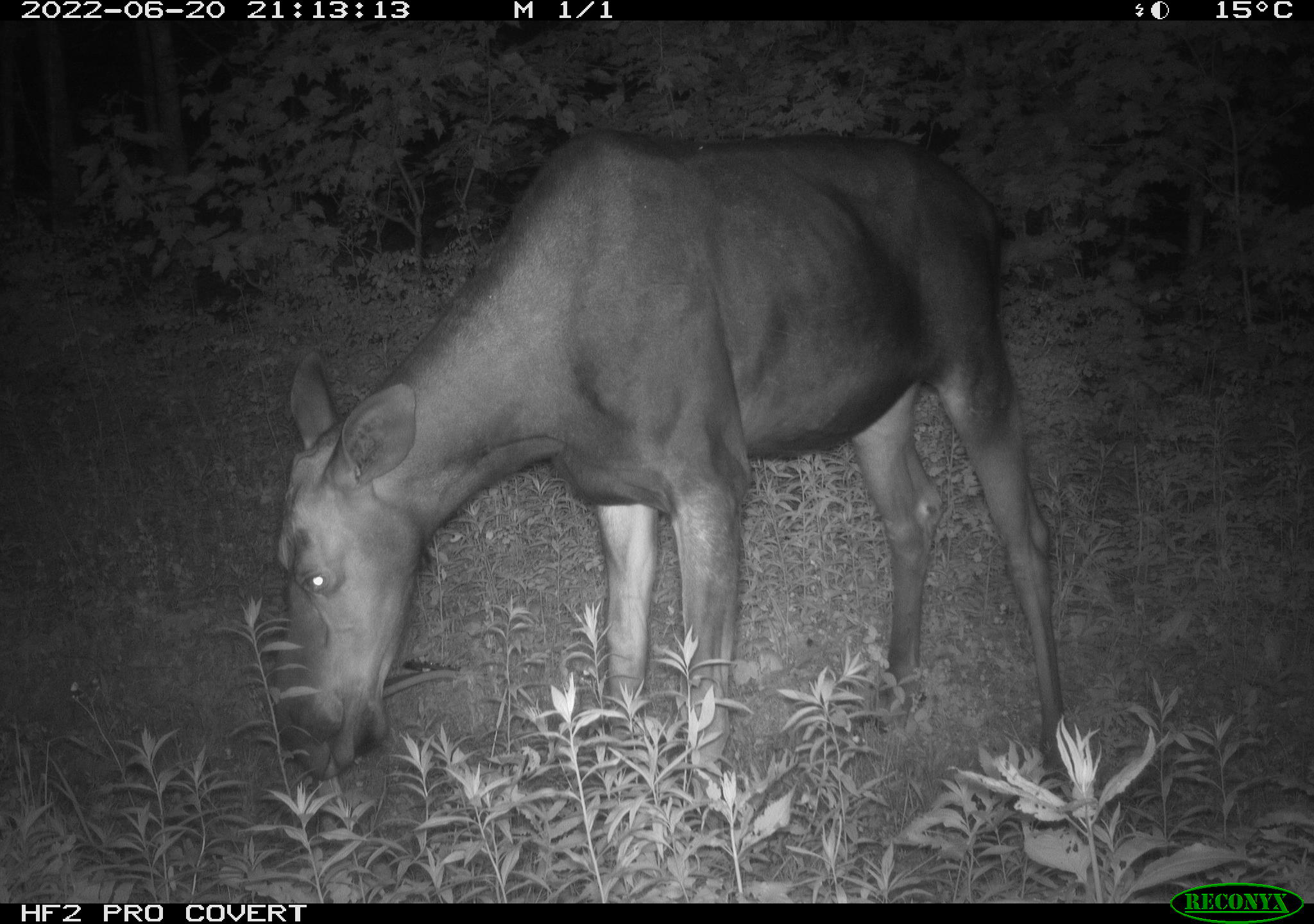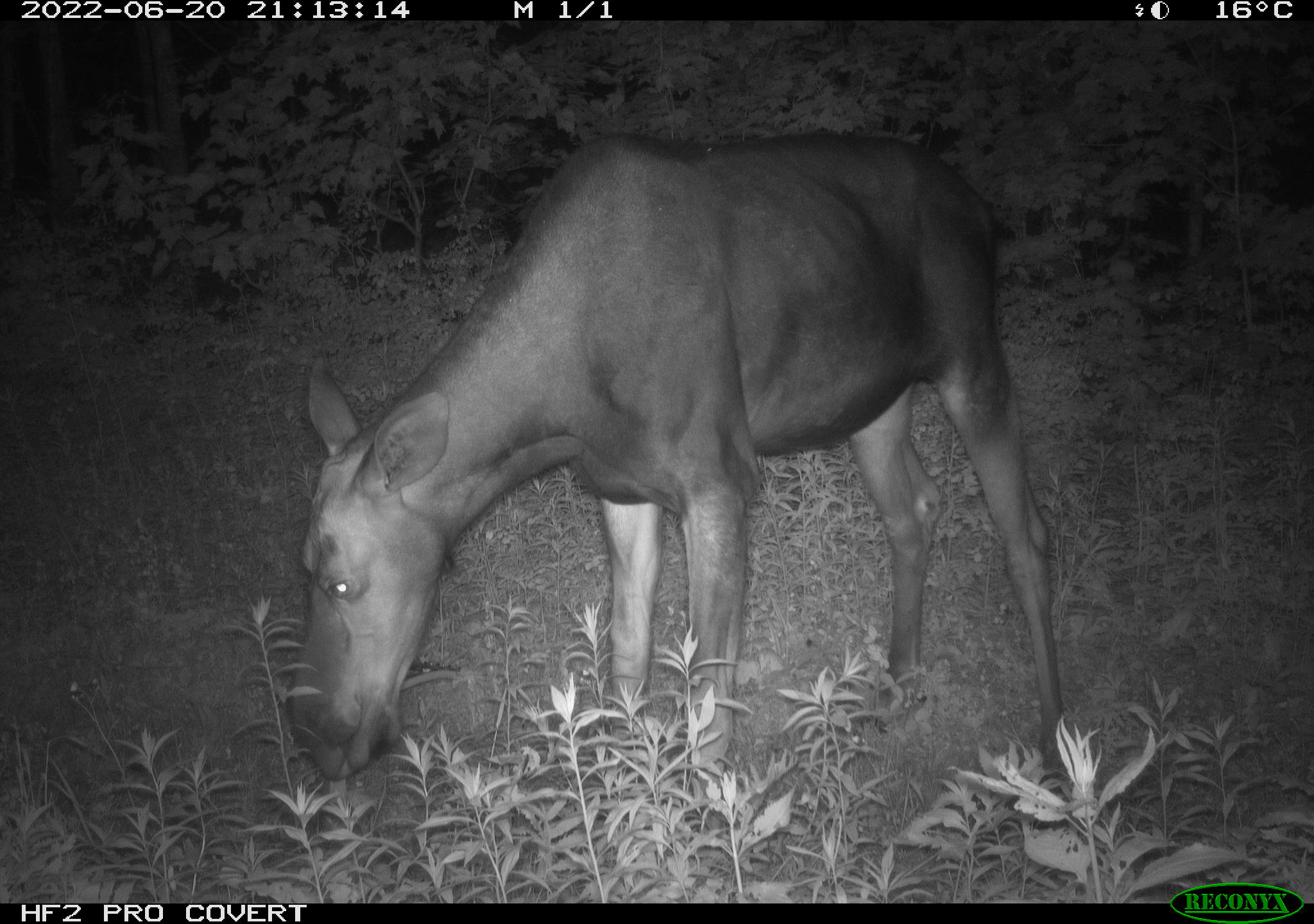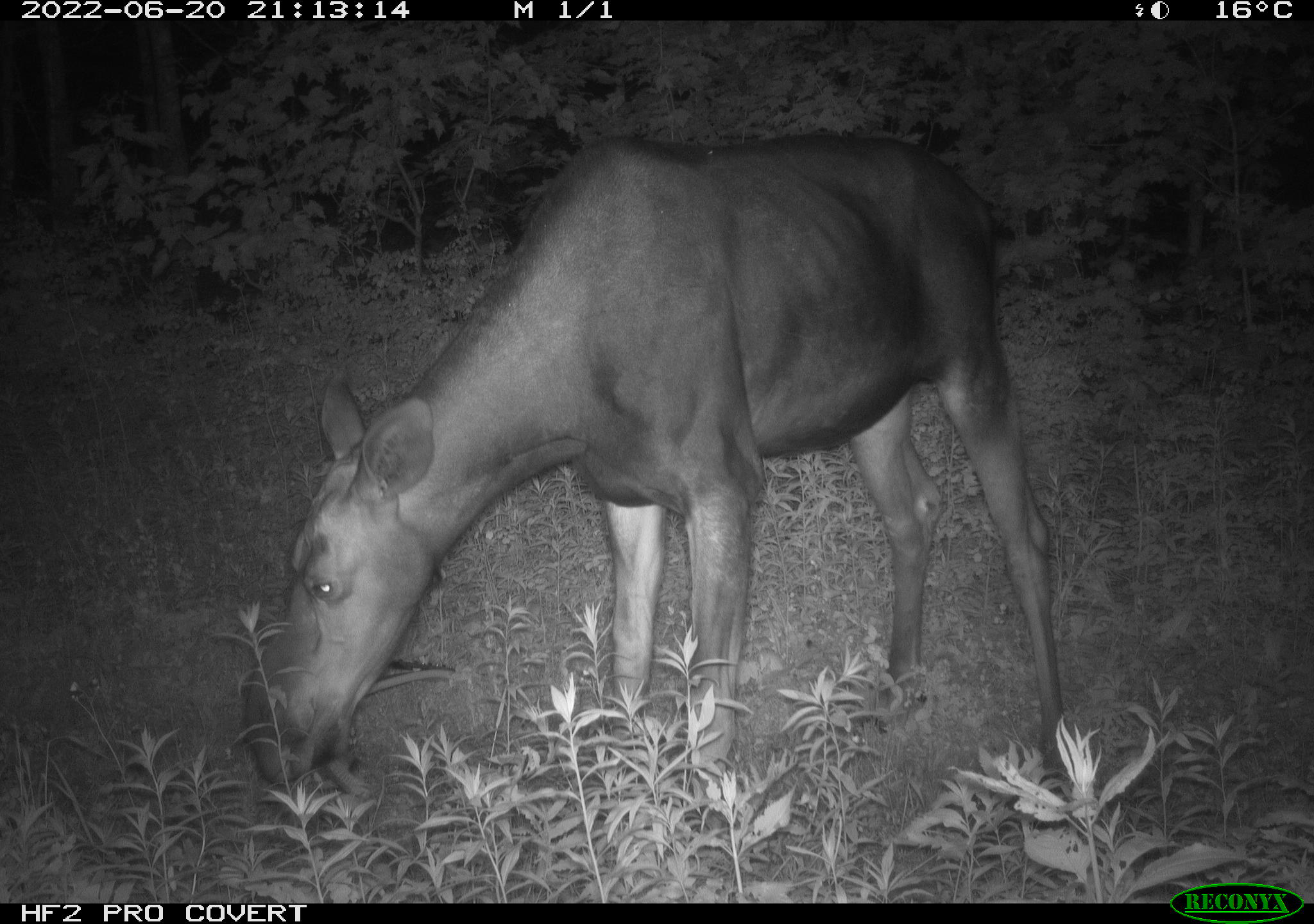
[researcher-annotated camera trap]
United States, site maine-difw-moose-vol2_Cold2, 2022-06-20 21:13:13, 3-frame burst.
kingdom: Animalia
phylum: Chordata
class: Mammalia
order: Artiodactyla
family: Cervidae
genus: Alces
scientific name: Alces alces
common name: moose